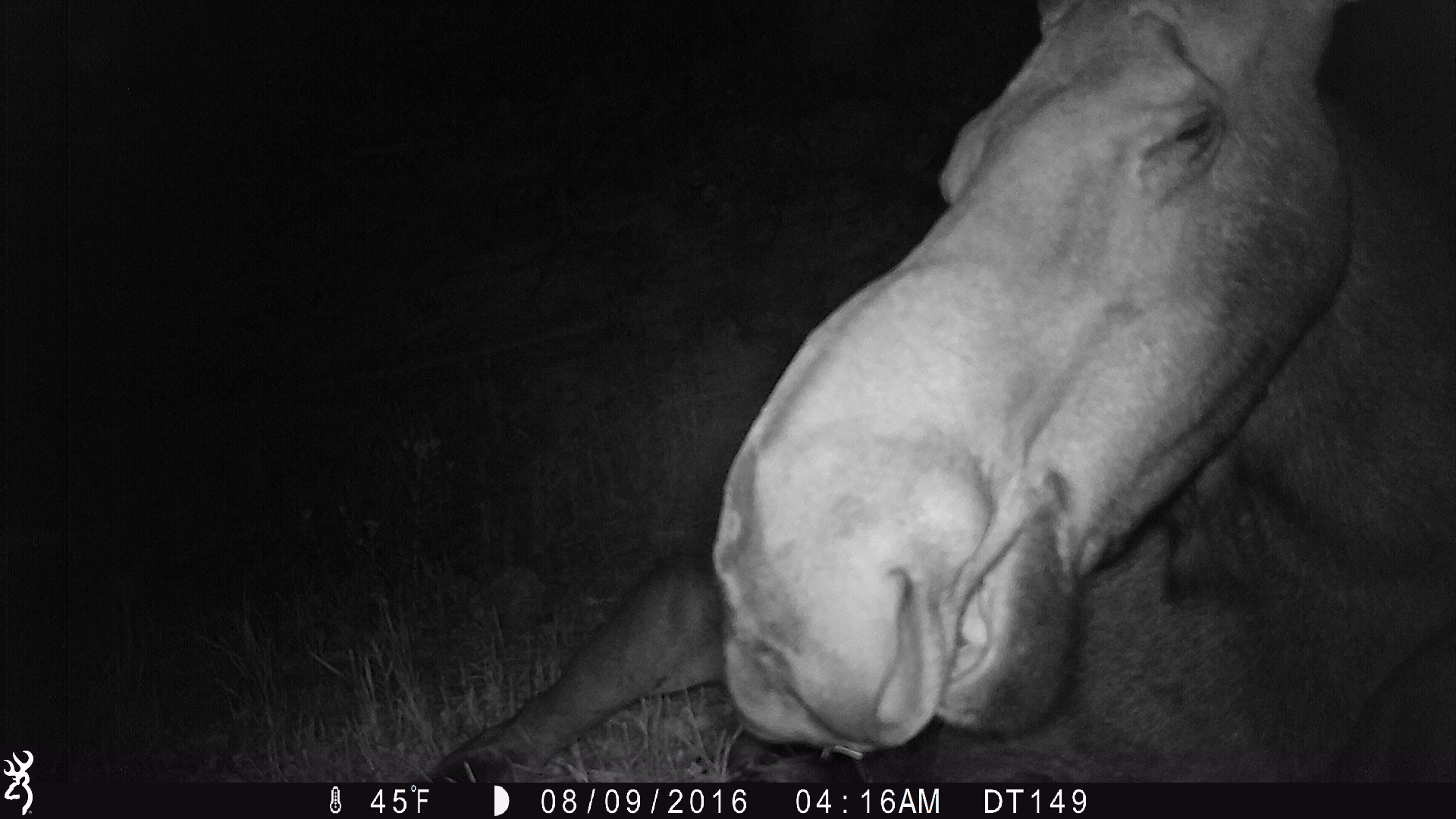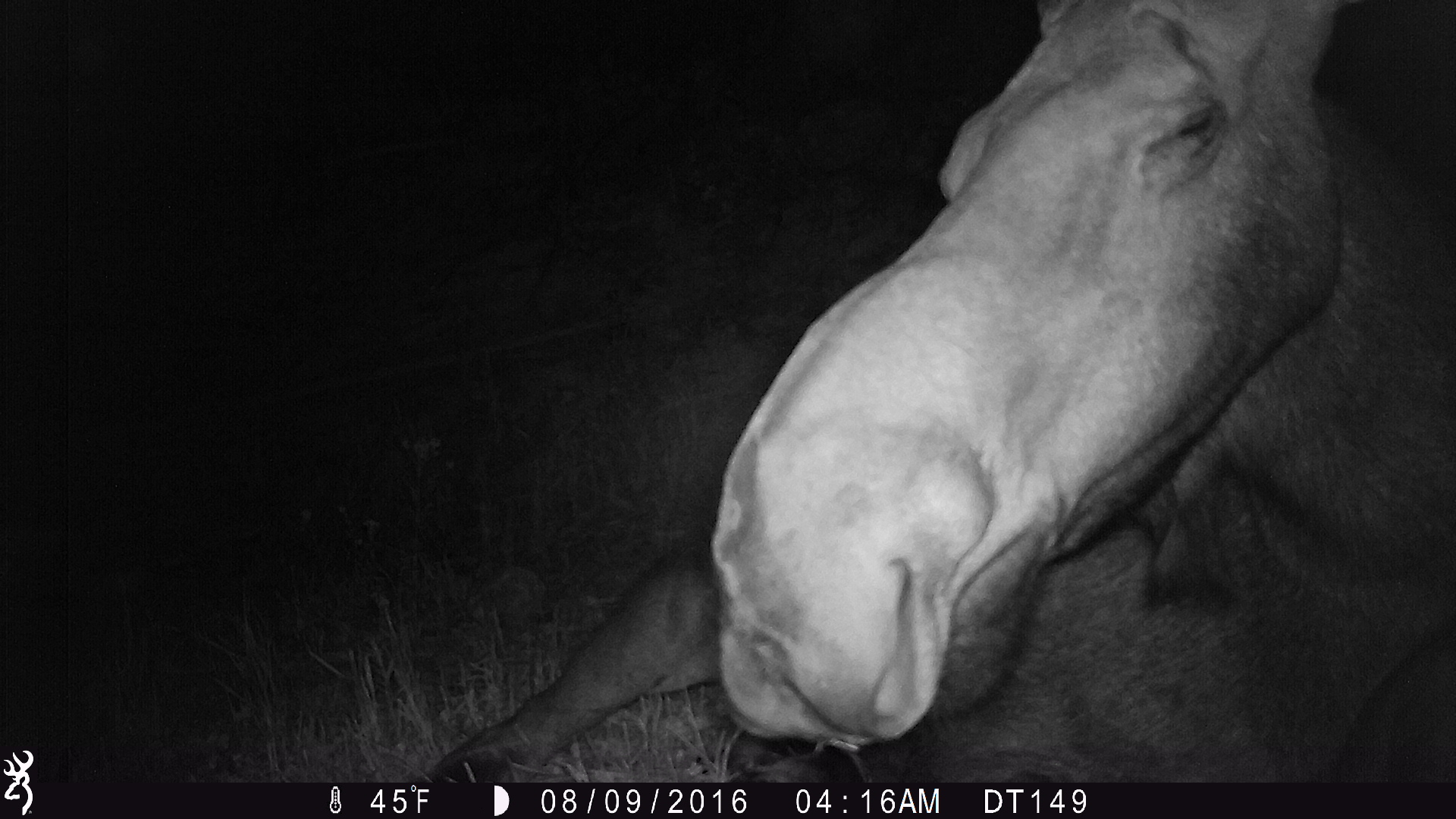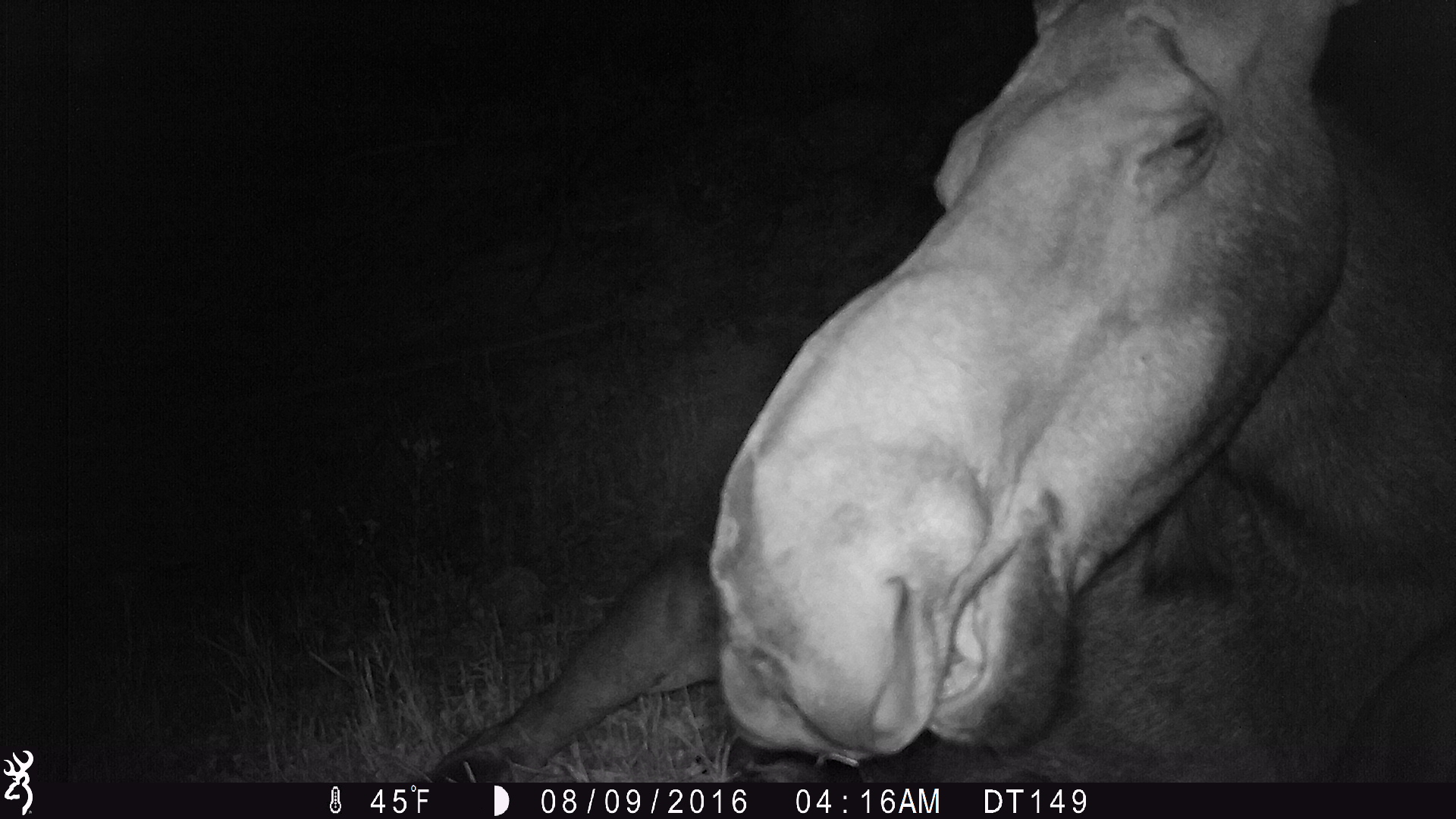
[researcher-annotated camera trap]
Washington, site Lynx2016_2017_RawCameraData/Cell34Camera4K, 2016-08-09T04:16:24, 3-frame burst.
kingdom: Animalia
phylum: Chordata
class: Mammalia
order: Artiodactyla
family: Cervidae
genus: Alces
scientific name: Alces alces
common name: moose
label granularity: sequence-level